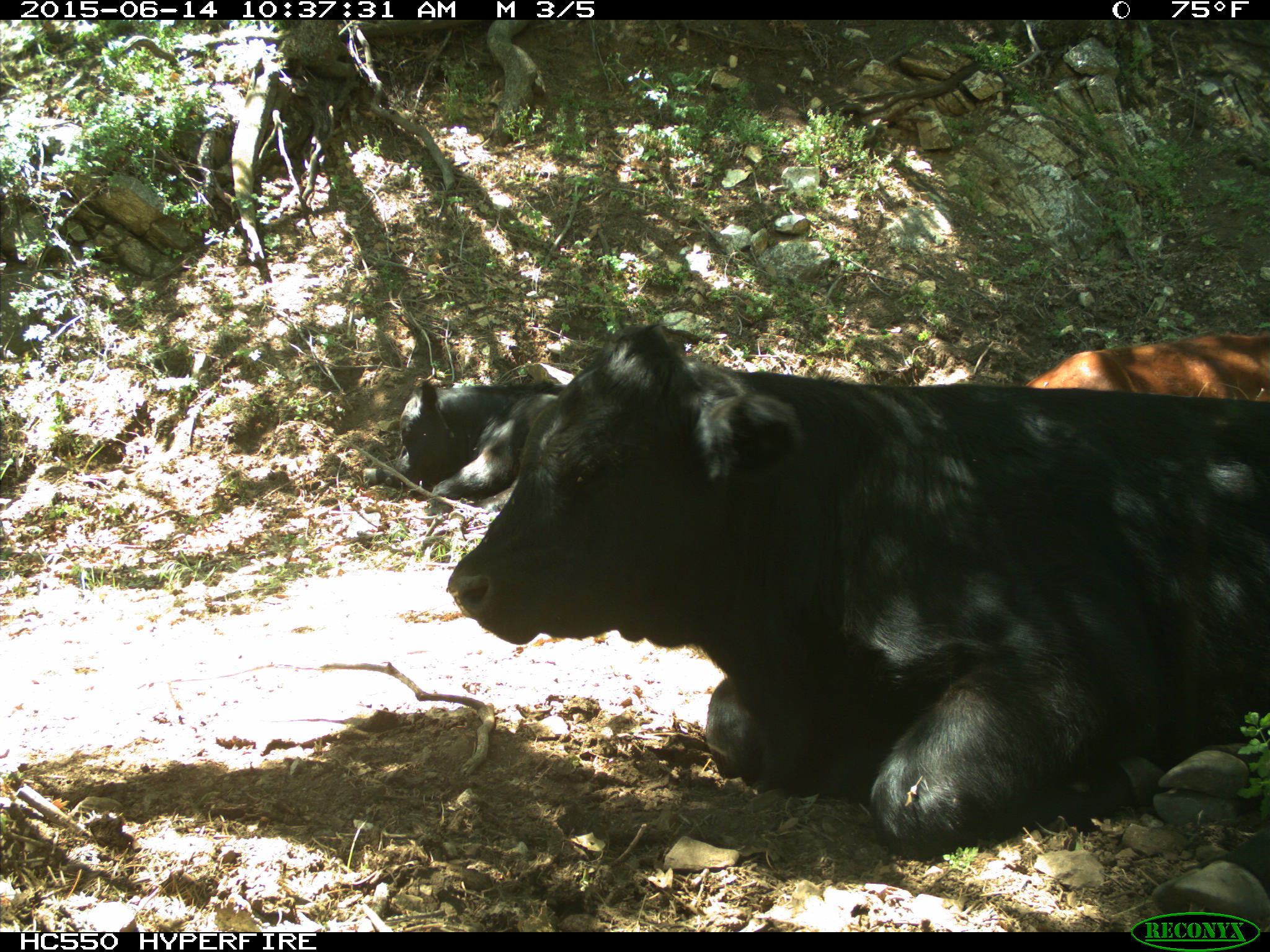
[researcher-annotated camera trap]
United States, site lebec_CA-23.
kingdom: Animalia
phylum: Chordata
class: Mammalia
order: Artiodactyla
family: Bovidae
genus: Bos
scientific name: Bos taurus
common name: domestic cow